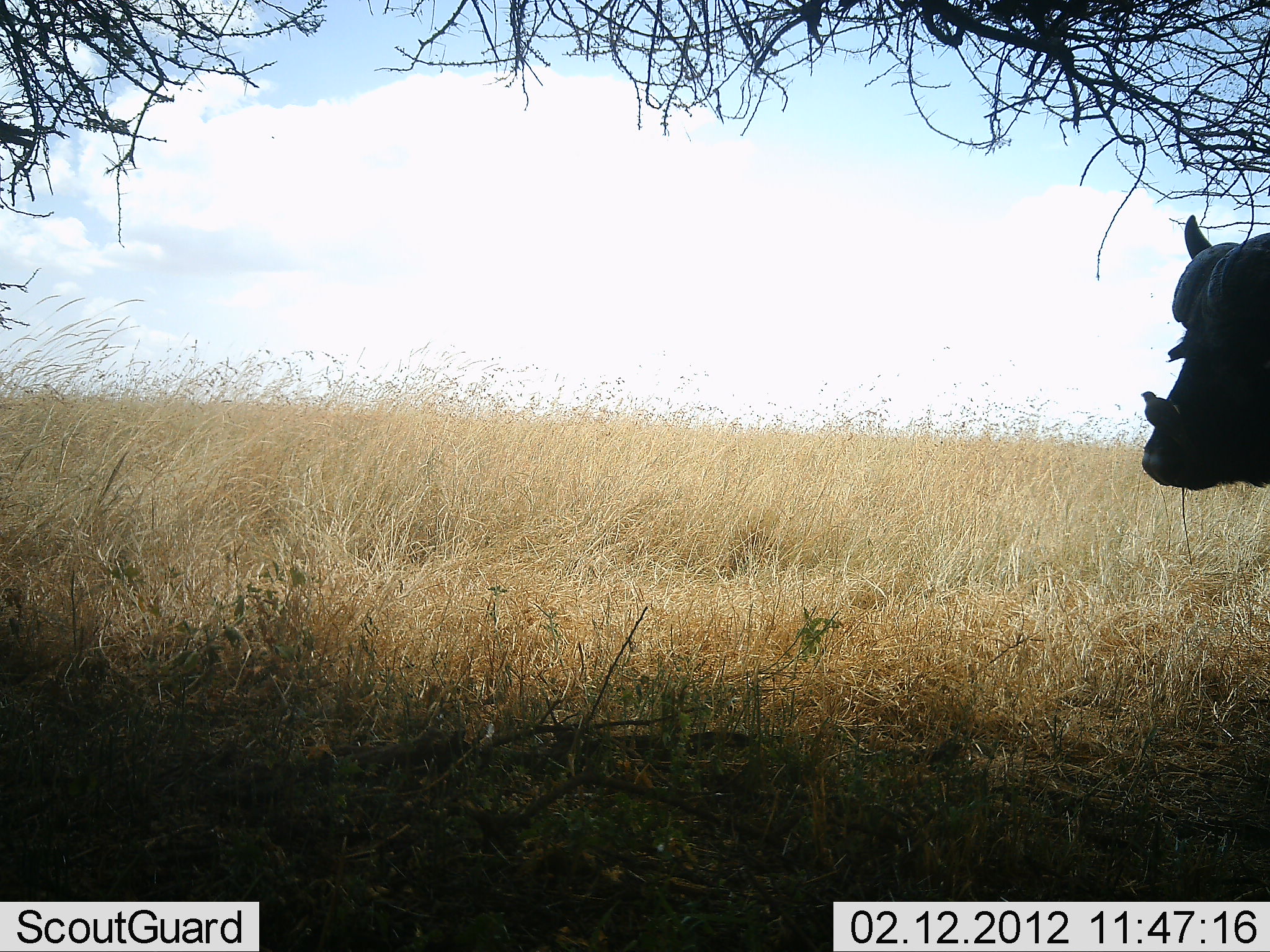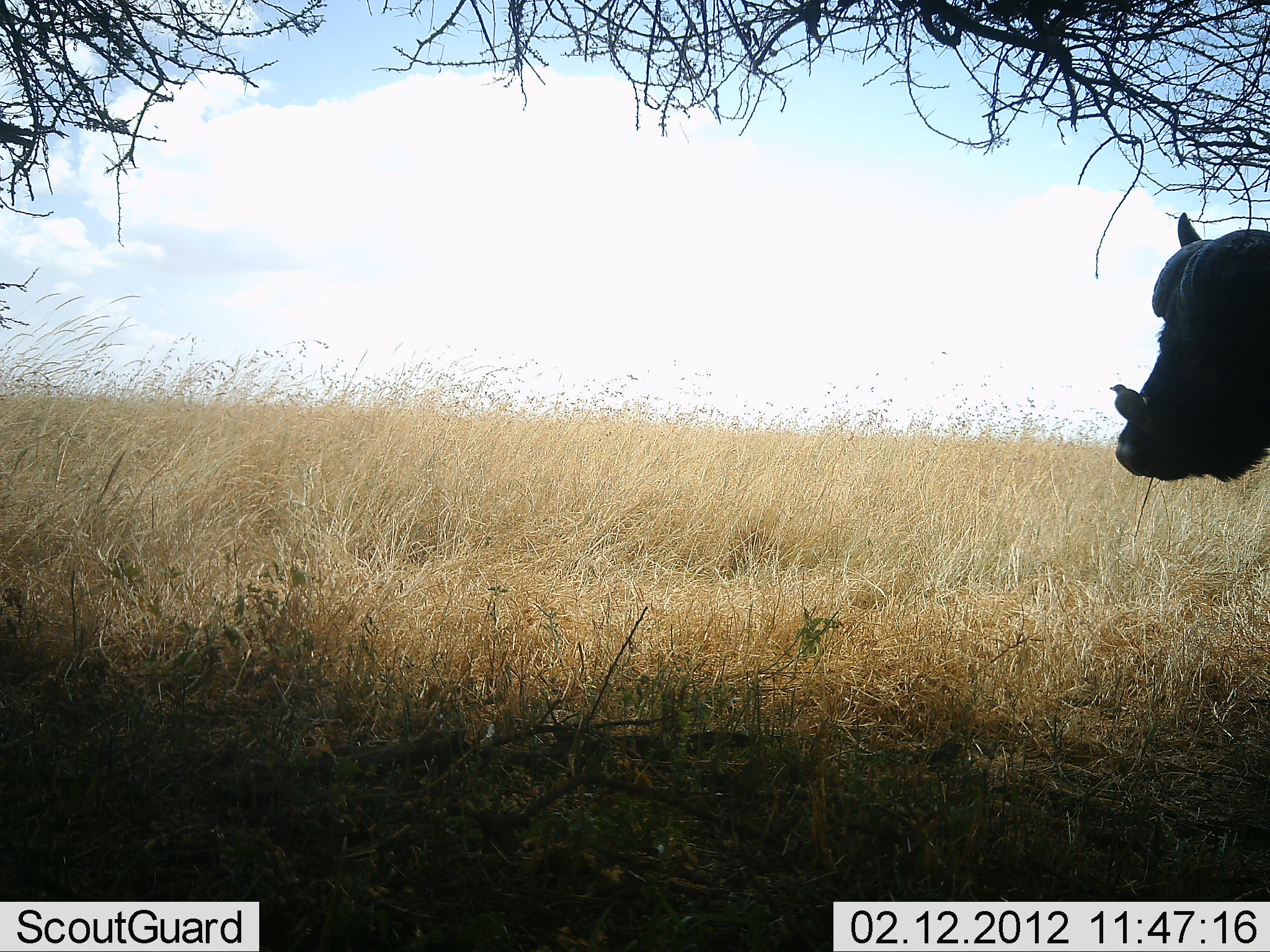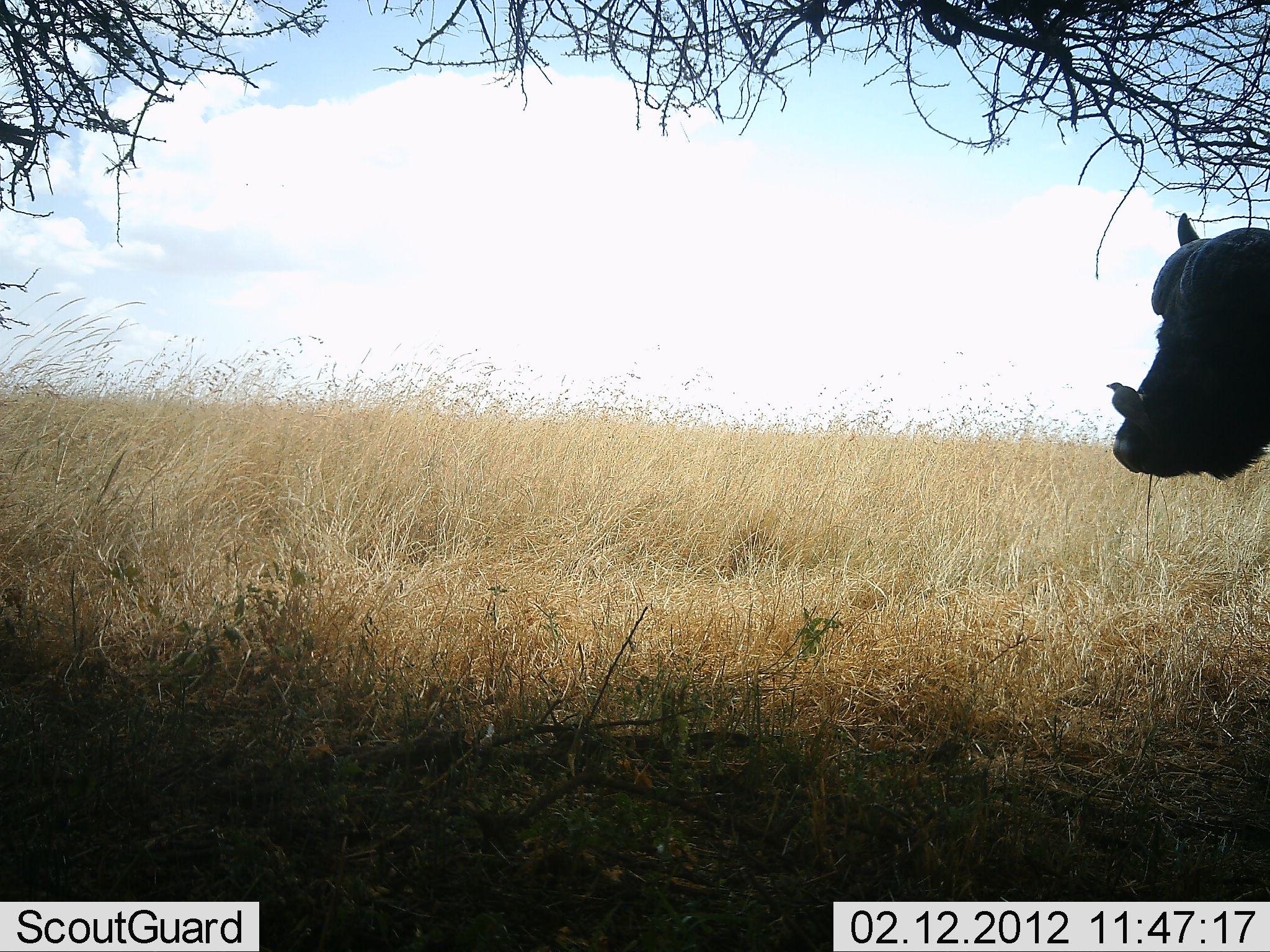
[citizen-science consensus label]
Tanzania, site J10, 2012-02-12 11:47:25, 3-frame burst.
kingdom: Animalia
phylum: Chordata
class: Mammalia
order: Artiodactyla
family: Bovidae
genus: Syncerus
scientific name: Syncerus caffer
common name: cape buffalo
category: buffalo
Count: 1.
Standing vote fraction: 94%.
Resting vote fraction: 0%.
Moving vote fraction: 3%.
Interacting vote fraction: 3%.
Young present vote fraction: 0%.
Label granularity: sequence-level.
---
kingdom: Animalia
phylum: Chordata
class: Aves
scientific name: Aves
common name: bird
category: otherbird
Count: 1.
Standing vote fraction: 50%.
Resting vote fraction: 27%.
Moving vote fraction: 0%.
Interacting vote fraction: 23%.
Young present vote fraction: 0%.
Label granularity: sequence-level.